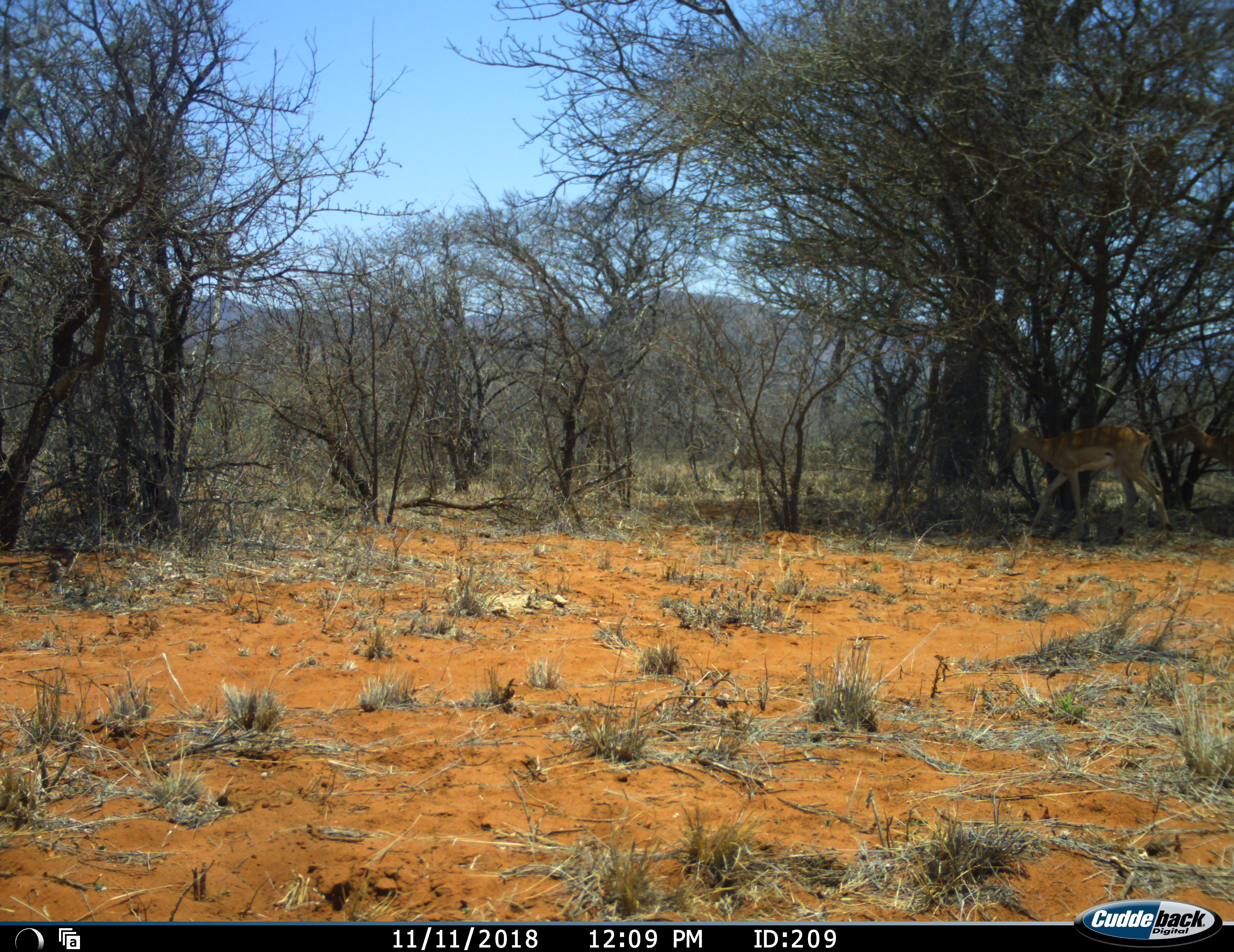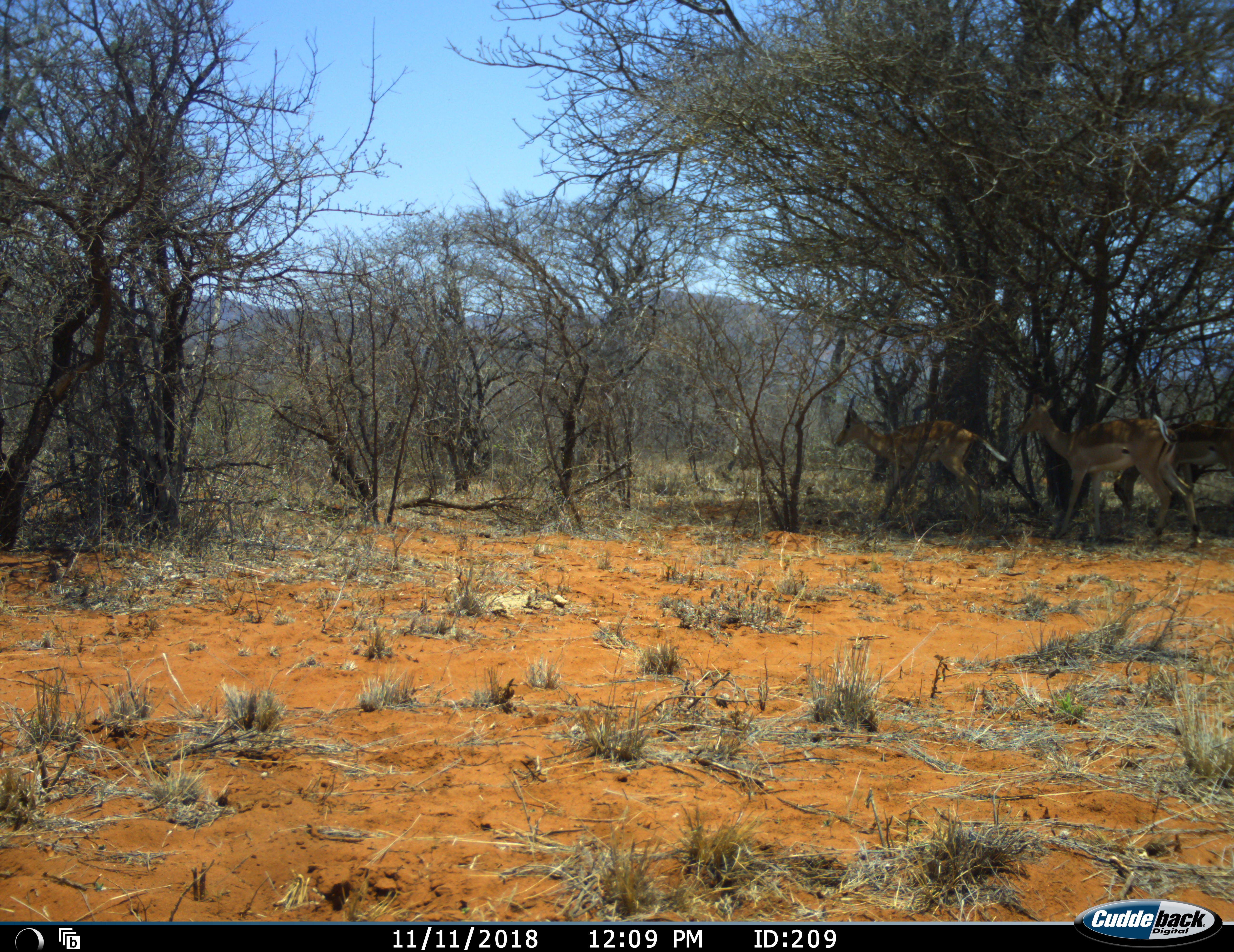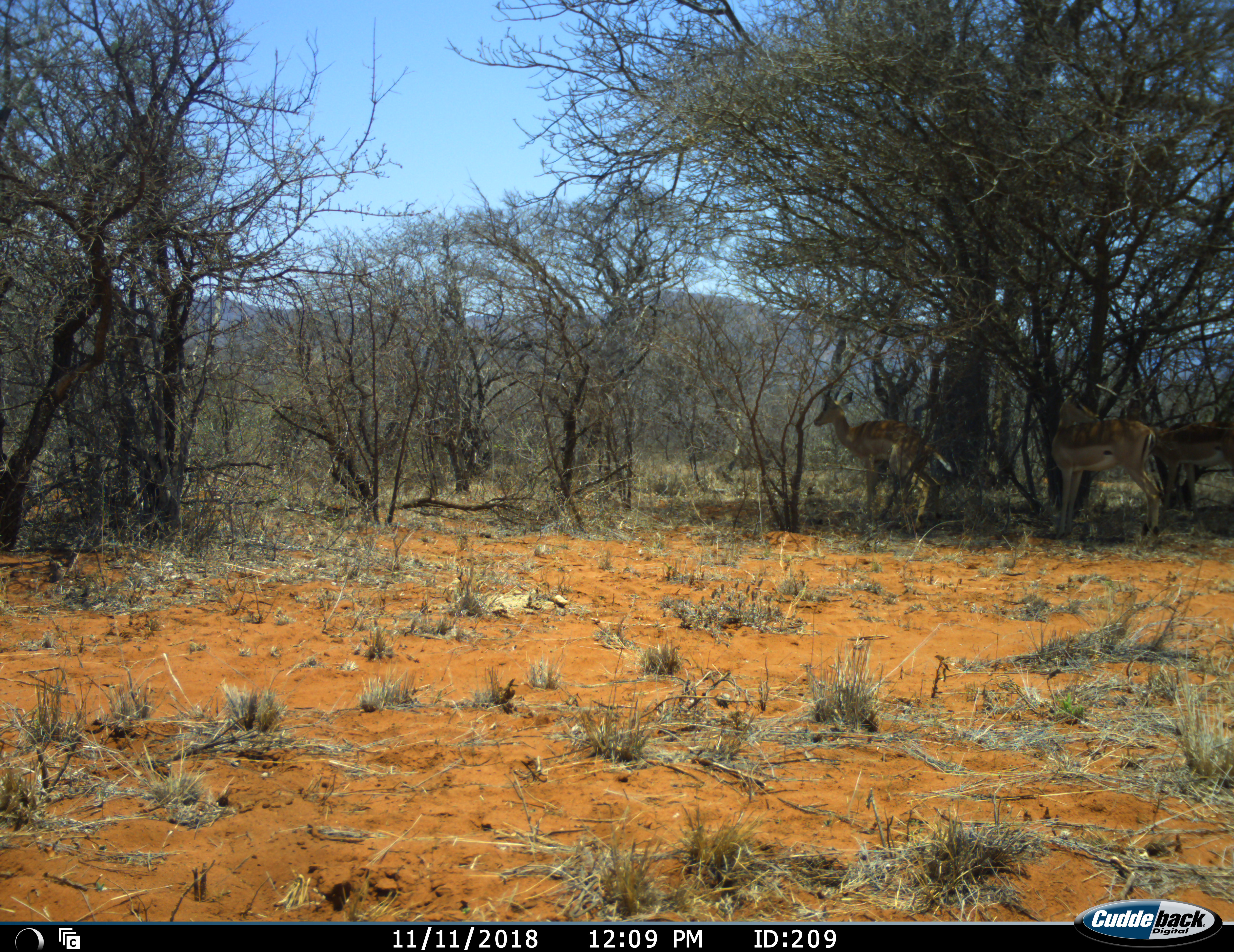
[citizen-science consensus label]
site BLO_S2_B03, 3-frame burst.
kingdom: Animalia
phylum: Chordata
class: Mammalia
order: Artiodactyla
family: Bovidae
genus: Aepyceros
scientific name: Aepyceros melampus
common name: impala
Impala (Aepyceros melampus), count 3. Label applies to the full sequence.